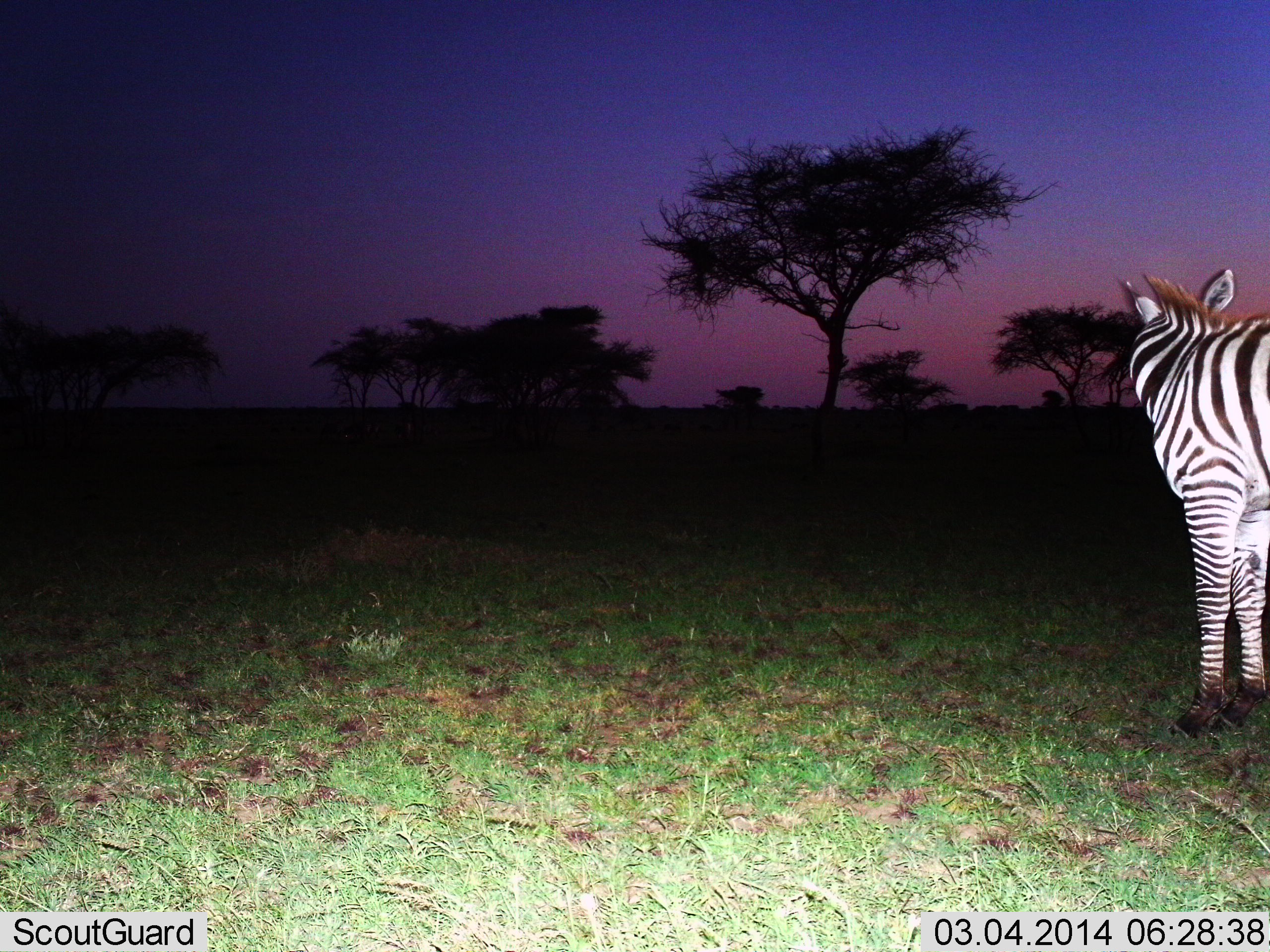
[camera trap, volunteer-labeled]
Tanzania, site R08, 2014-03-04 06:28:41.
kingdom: Animalia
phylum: Chordata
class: Mammalia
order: Perissodactyla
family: Equidae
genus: Equus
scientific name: Equus quagga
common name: plains zebra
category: zebra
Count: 1.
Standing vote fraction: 100%.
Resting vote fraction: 0%.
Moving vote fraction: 0%.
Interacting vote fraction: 0%.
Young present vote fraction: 0%.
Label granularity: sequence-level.